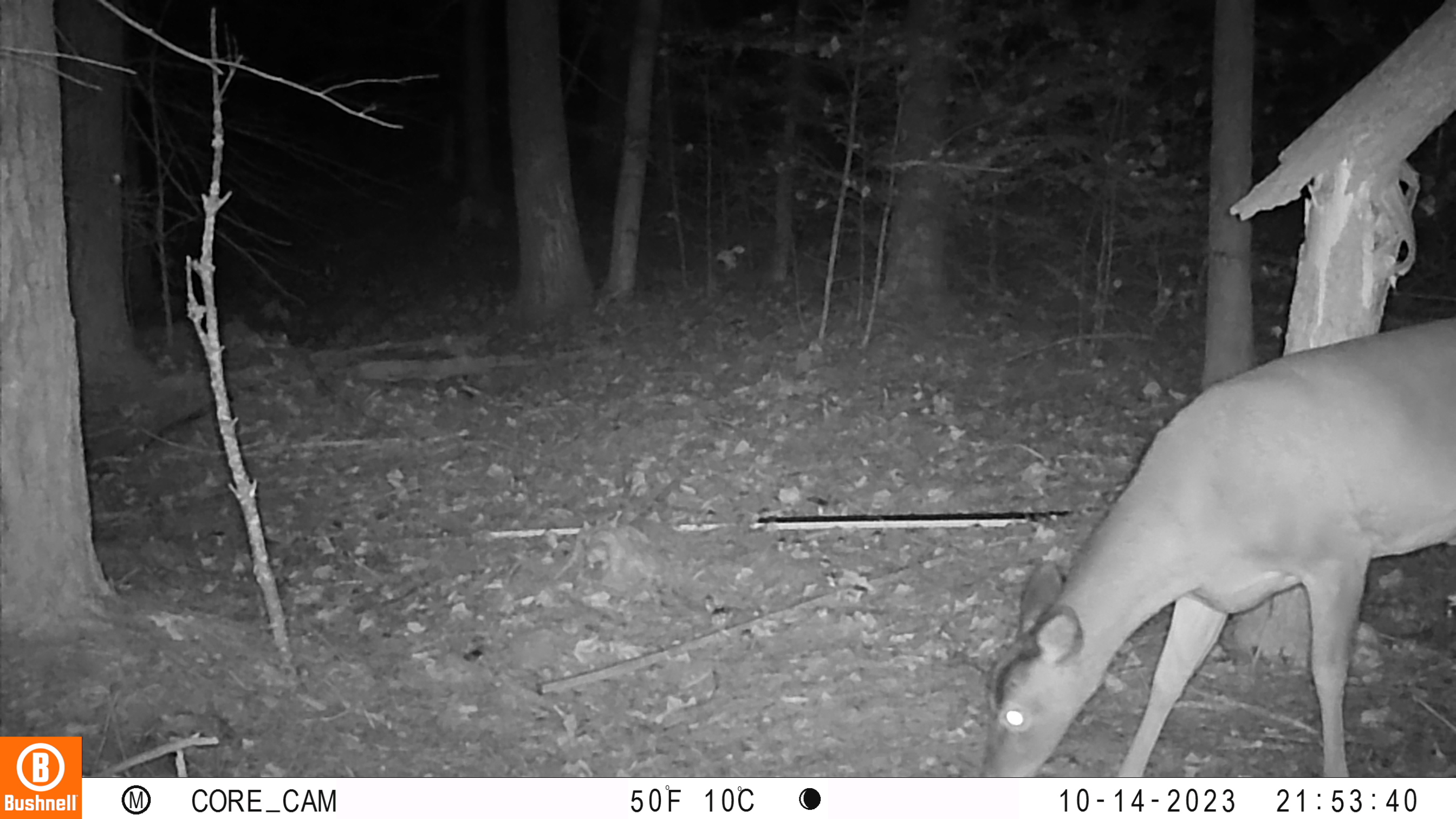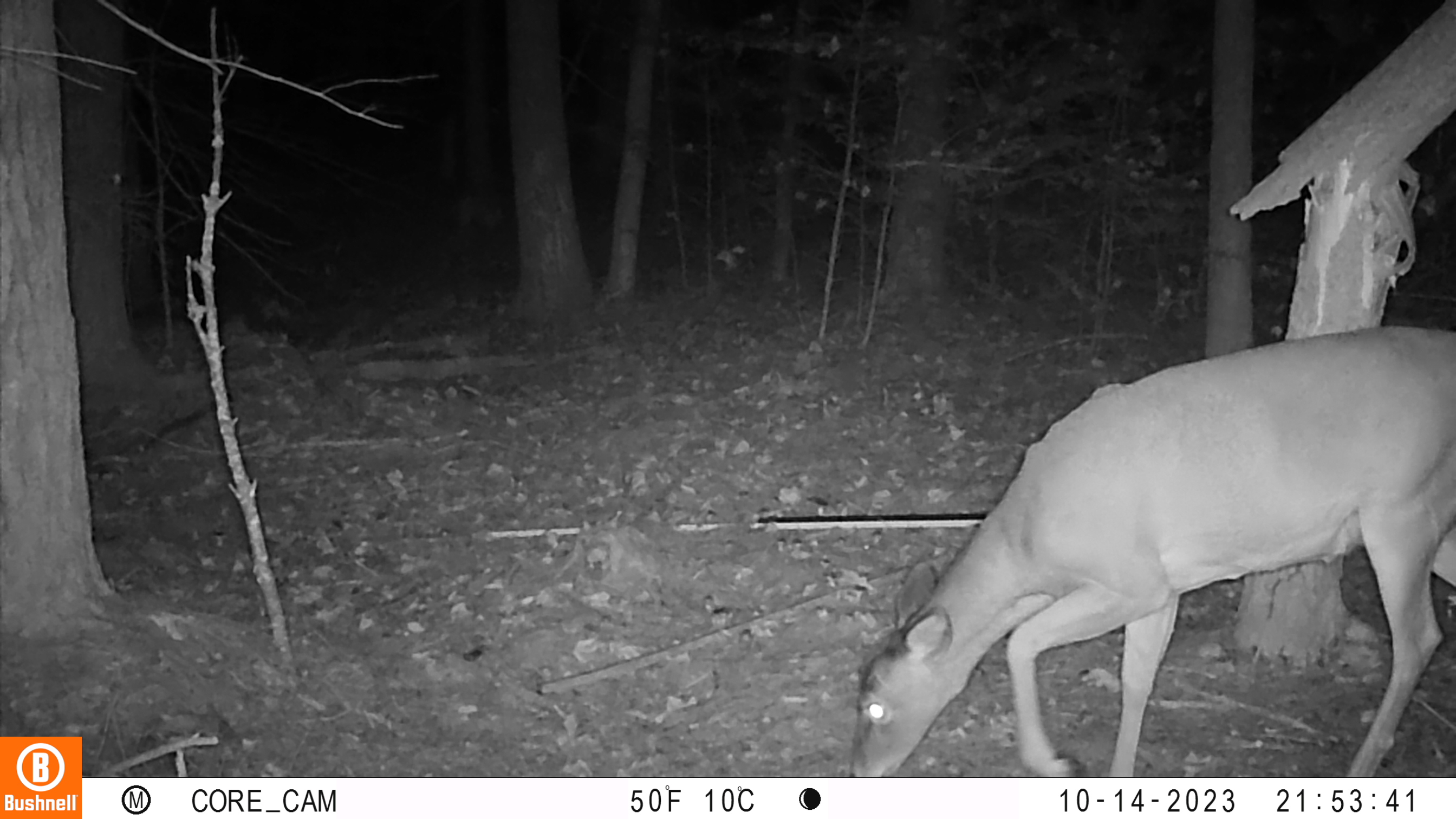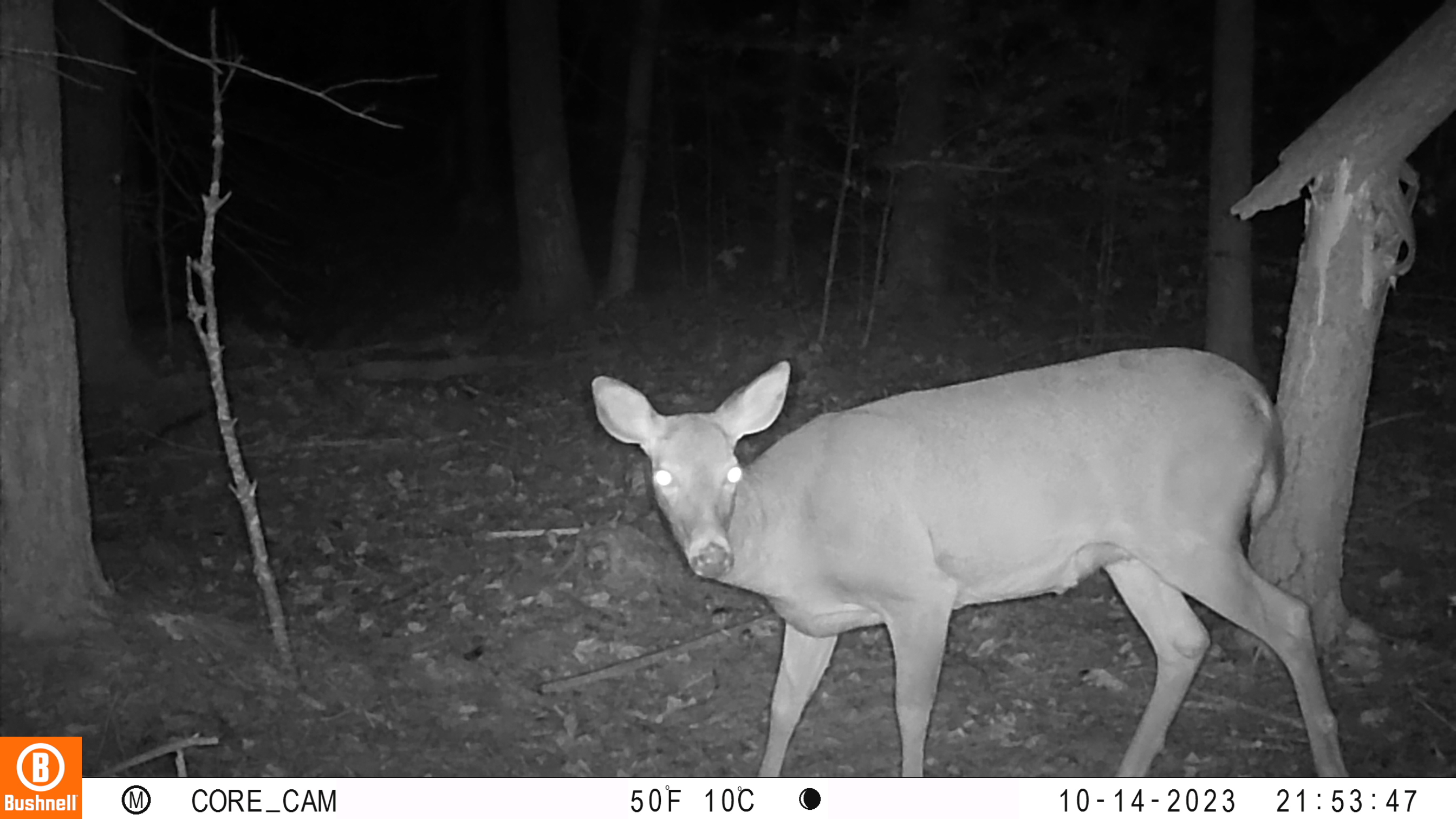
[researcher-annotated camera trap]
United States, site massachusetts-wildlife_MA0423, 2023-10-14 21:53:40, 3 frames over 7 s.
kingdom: Animalia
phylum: Chordata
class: Mammalia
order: Artiodactyla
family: Cervidae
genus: Odocoileus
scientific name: Odocoileus virginianus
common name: white-tailed deer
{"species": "white-tailed deer (Odocoileus virginianus)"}